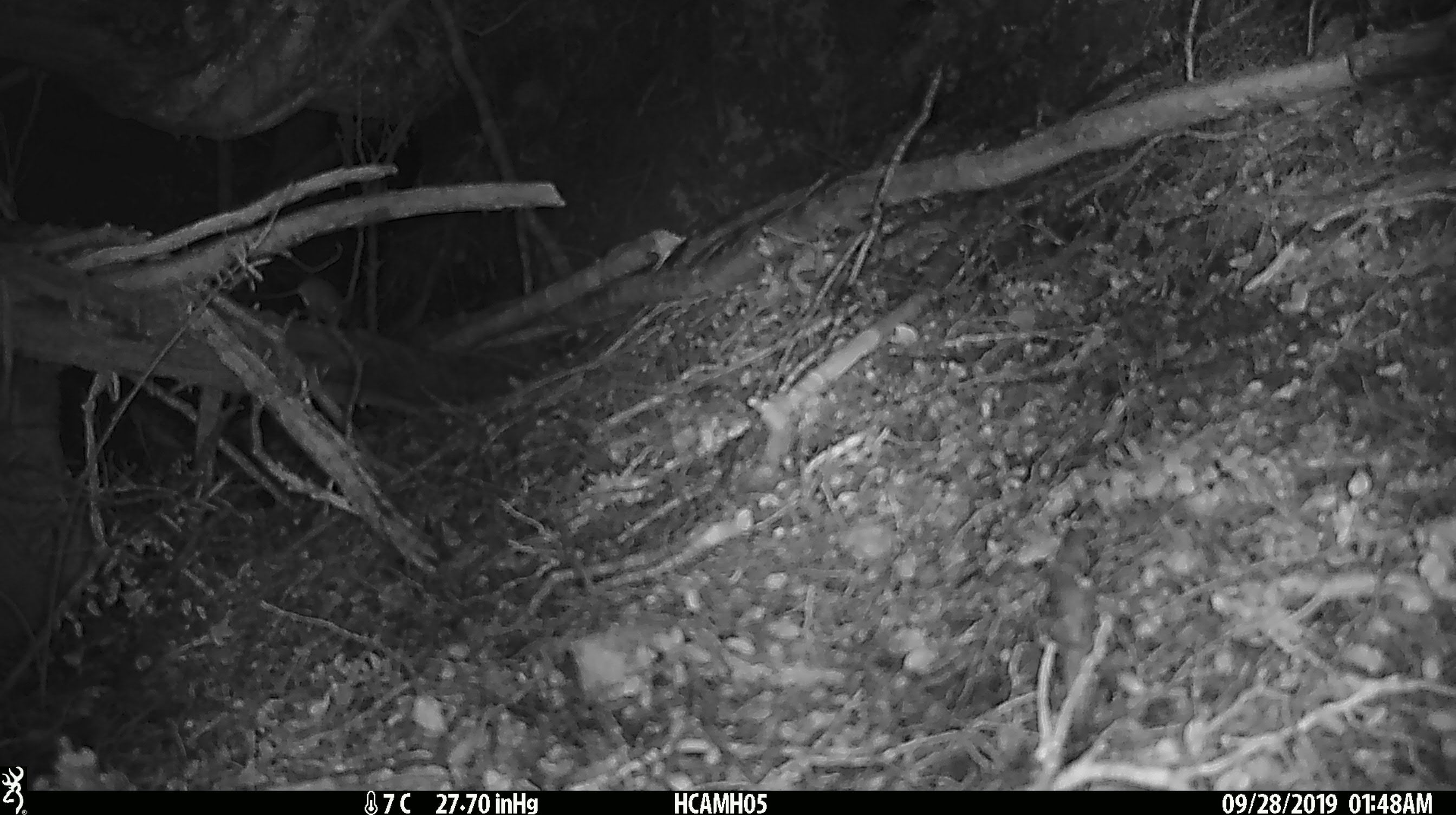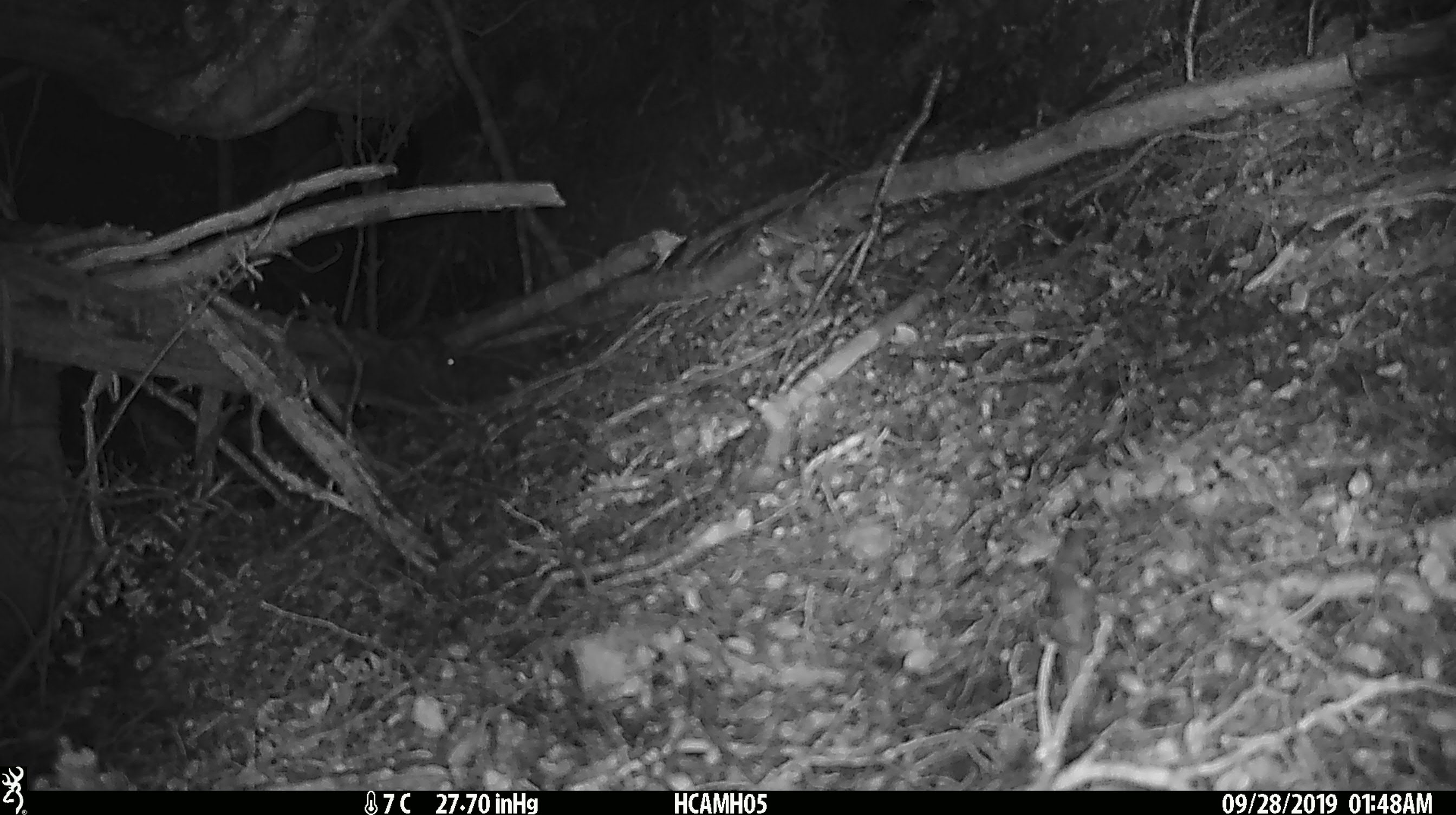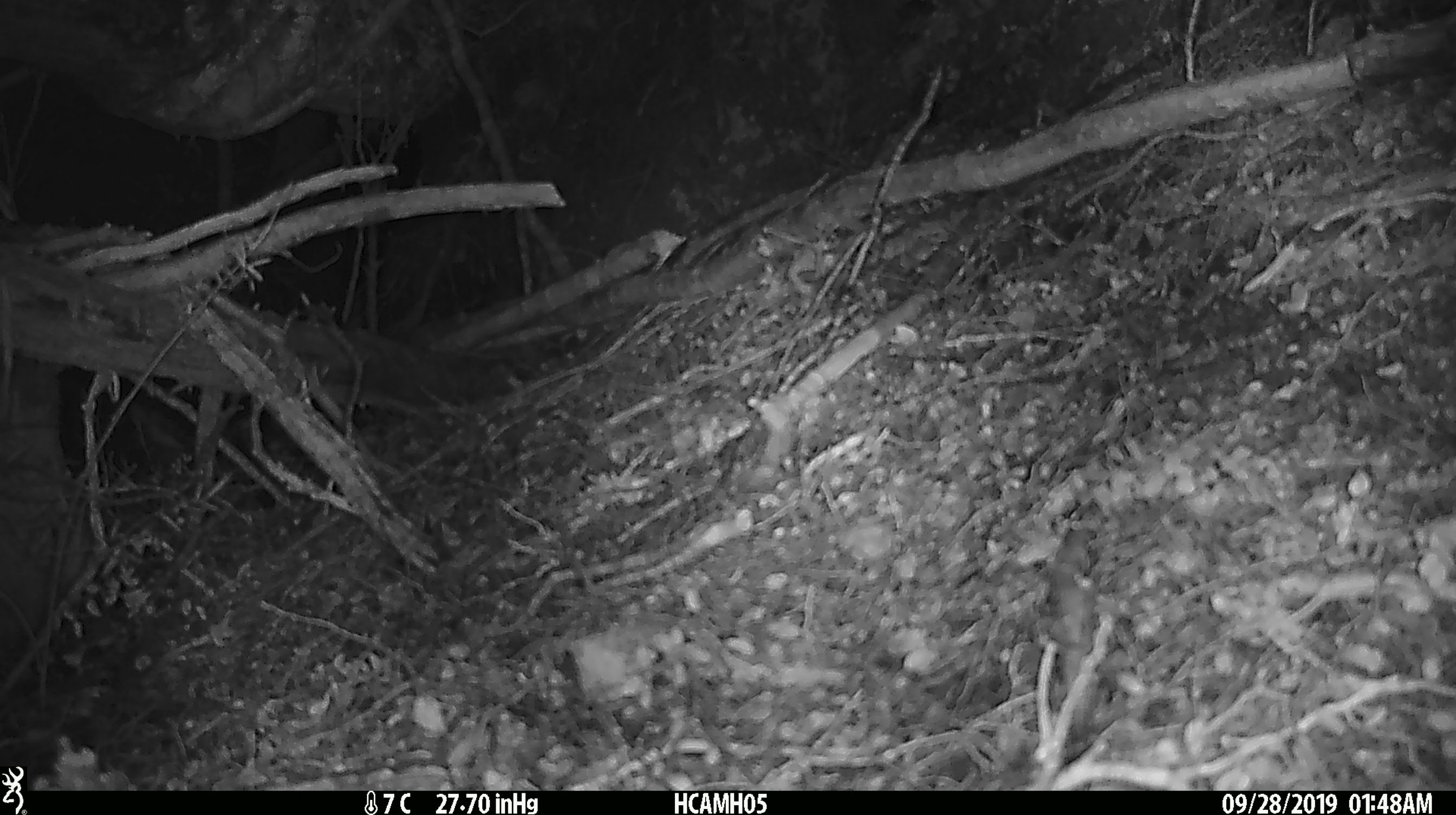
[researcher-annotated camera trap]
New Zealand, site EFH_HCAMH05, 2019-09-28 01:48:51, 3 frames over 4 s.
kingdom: Animalia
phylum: Chordata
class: Mammalia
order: Rodentia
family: Muridae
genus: Mus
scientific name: Mus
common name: mouse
Mouse (Mus).